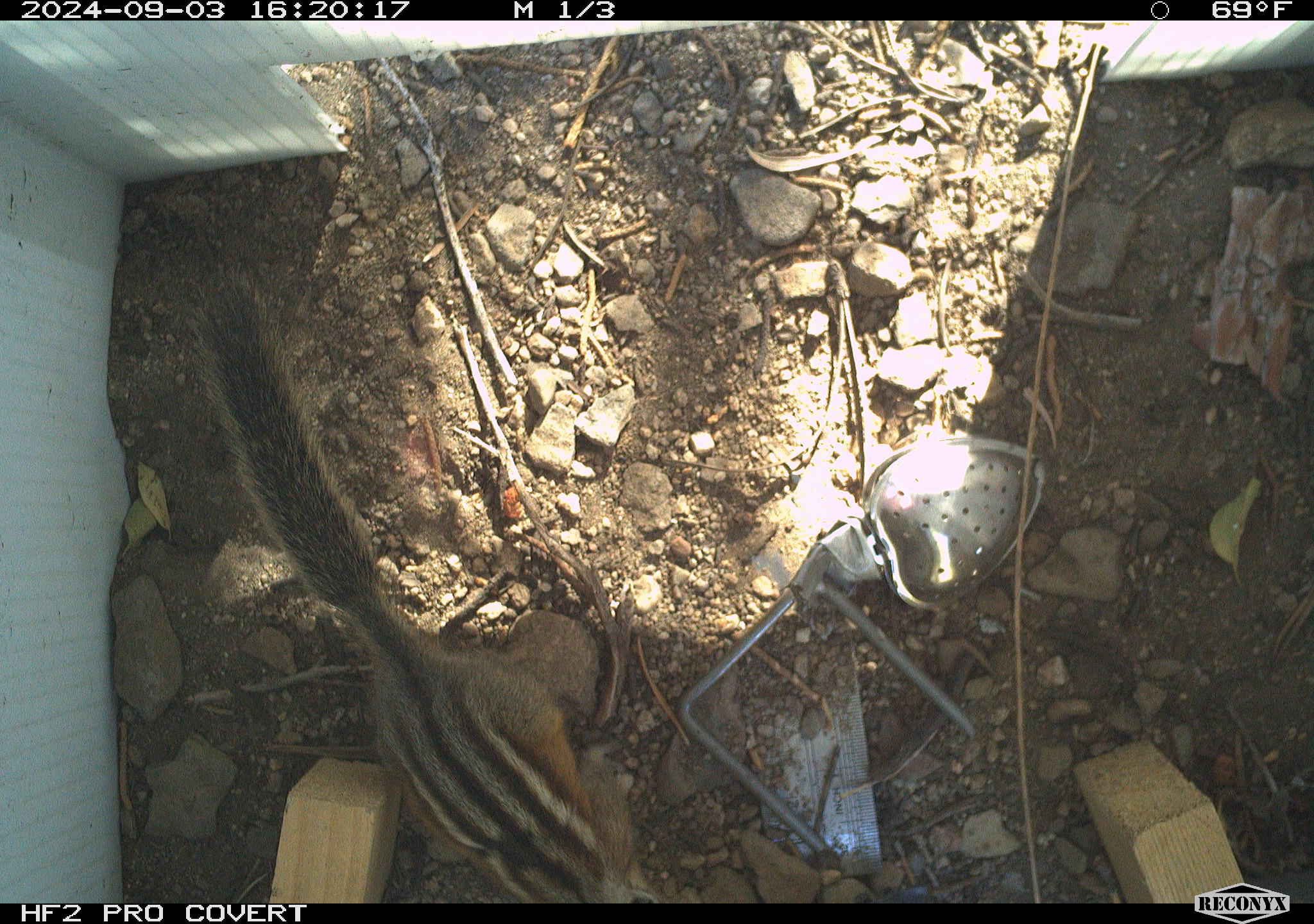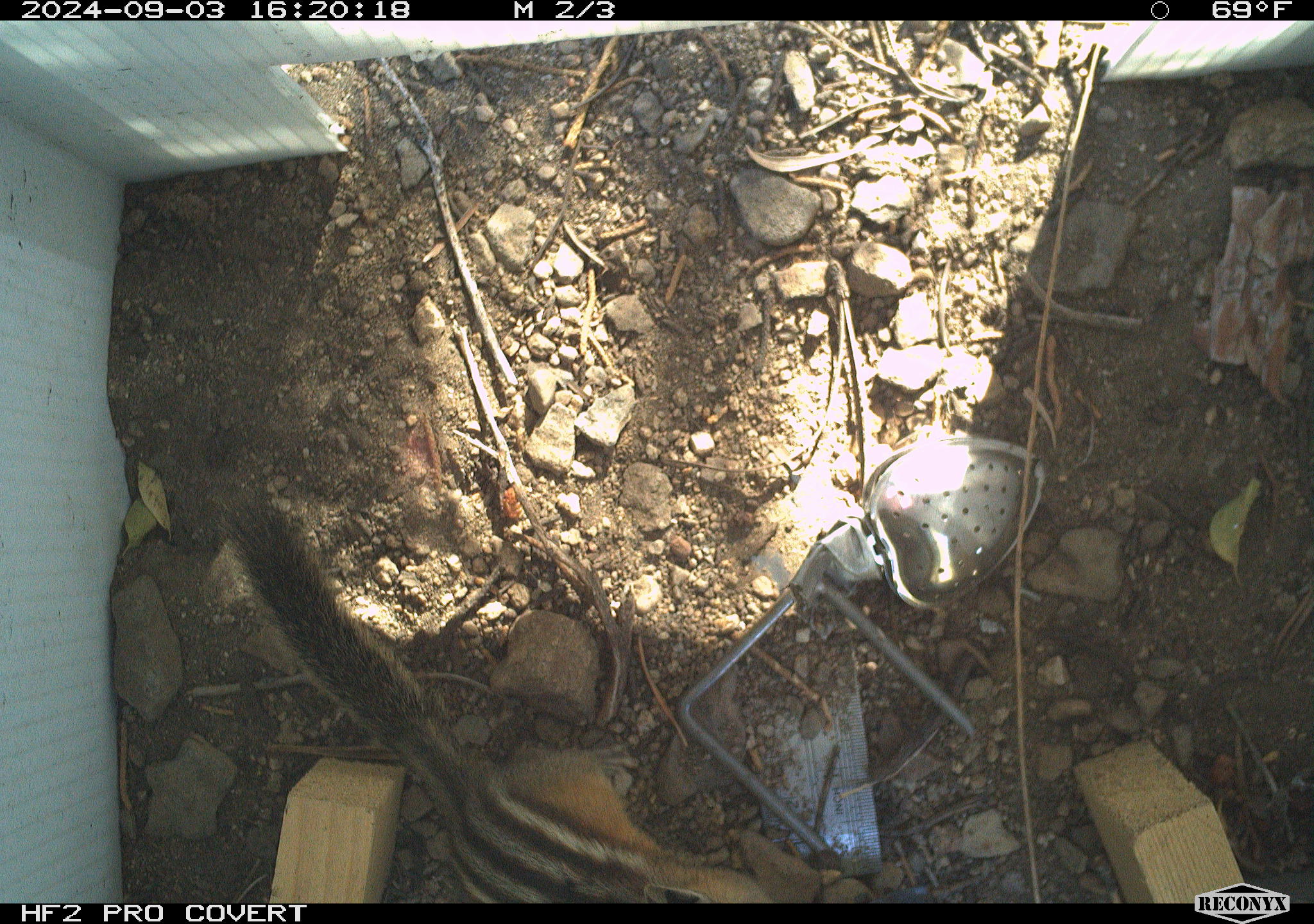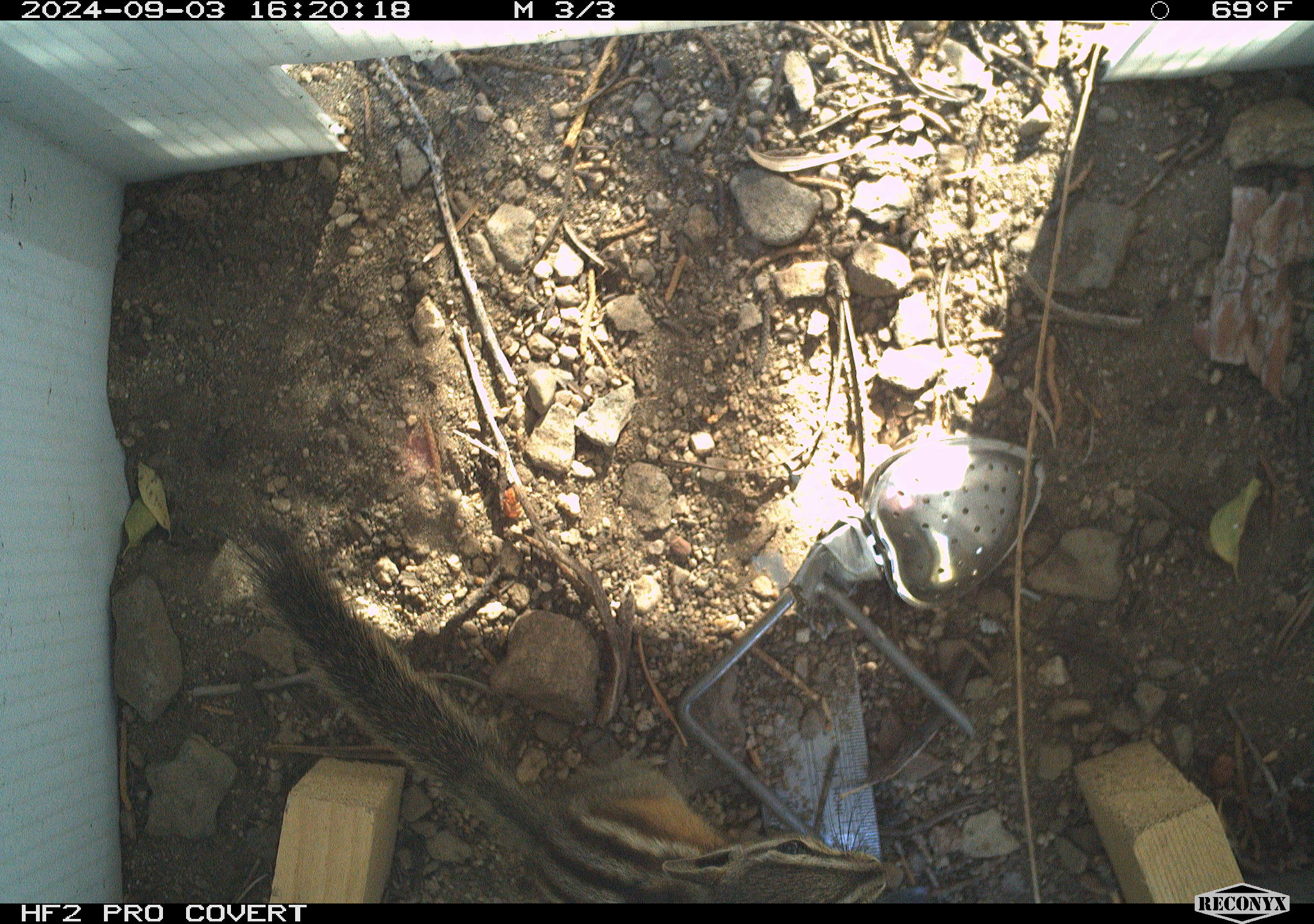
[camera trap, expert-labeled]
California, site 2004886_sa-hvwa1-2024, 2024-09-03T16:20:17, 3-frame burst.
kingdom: Animalia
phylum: Chordata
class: Mammalia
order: Rodentia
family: Sciuridae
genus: Neotamias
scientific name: Neotamias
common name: western chipmunks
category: neotamias species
Neotamias species (western chipmunks) (Neotamias).